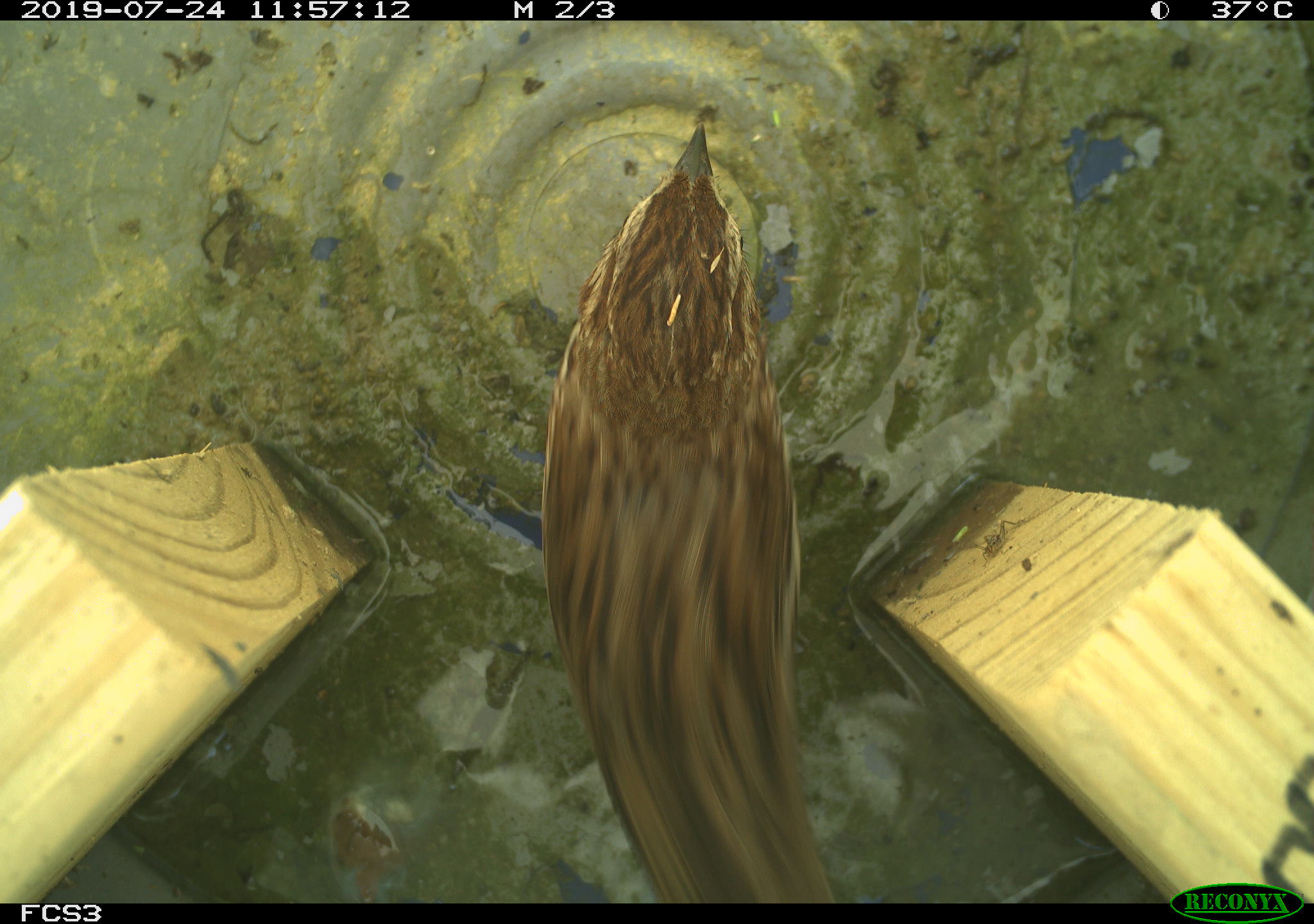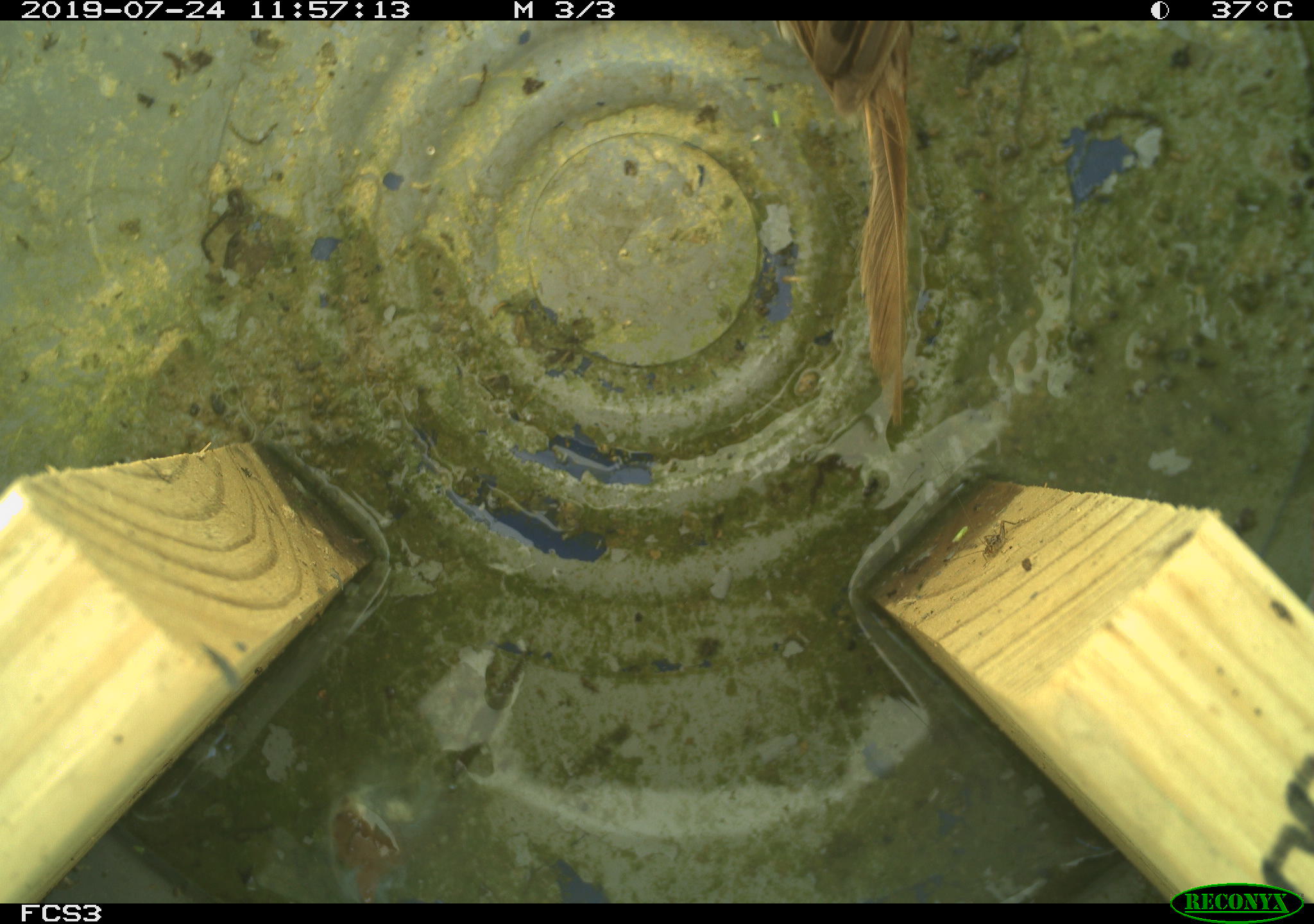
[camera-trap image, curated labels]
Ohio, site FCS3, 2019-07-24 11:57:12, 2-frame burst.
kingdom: Animalia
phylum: Chordata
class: Aves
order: Passeriformes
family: Passerellidae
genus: Melospiza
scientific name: Melospiza melodia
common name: song sparrow